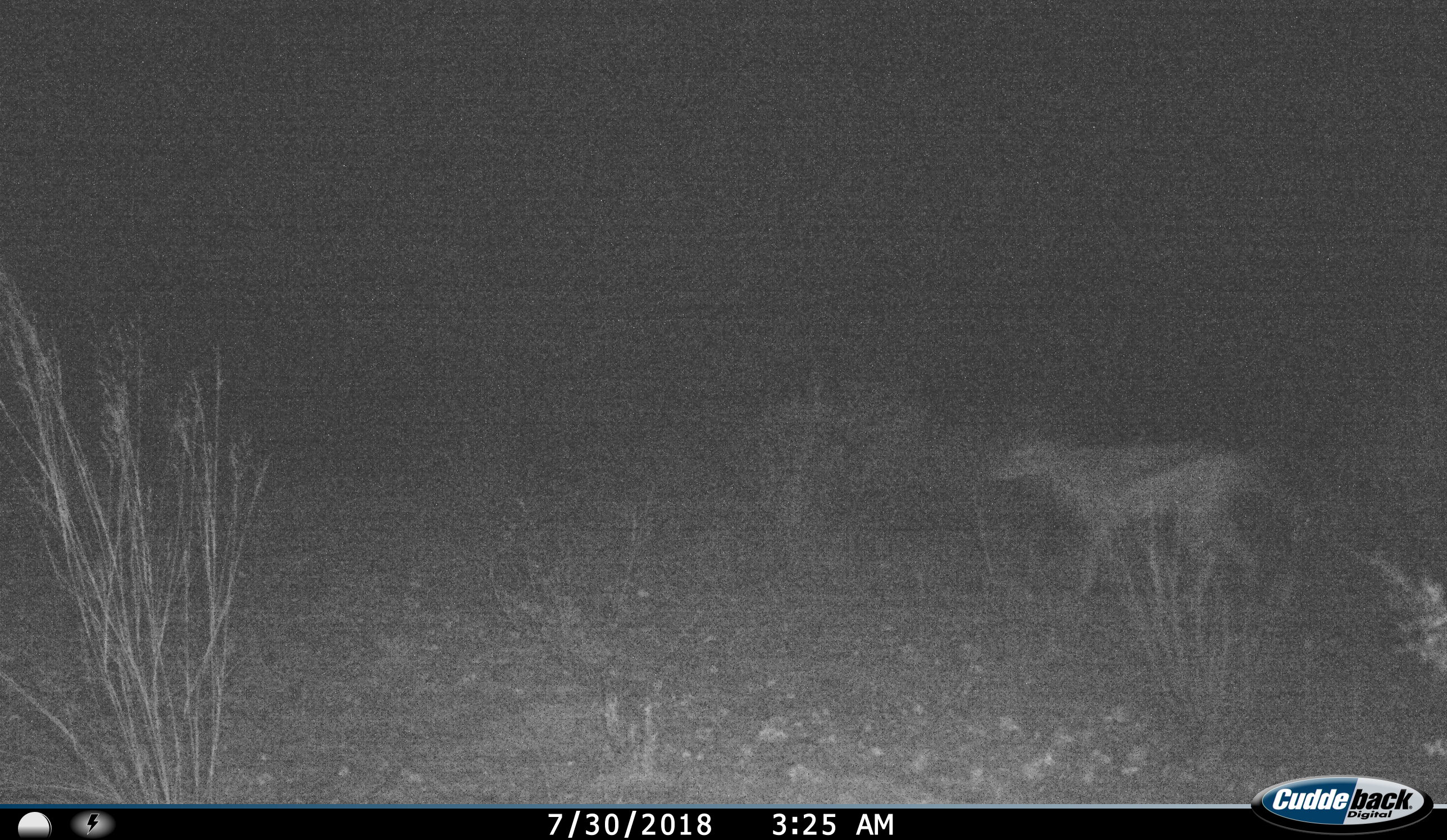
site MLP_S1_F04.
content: unidentified animal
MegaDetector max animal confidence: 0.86